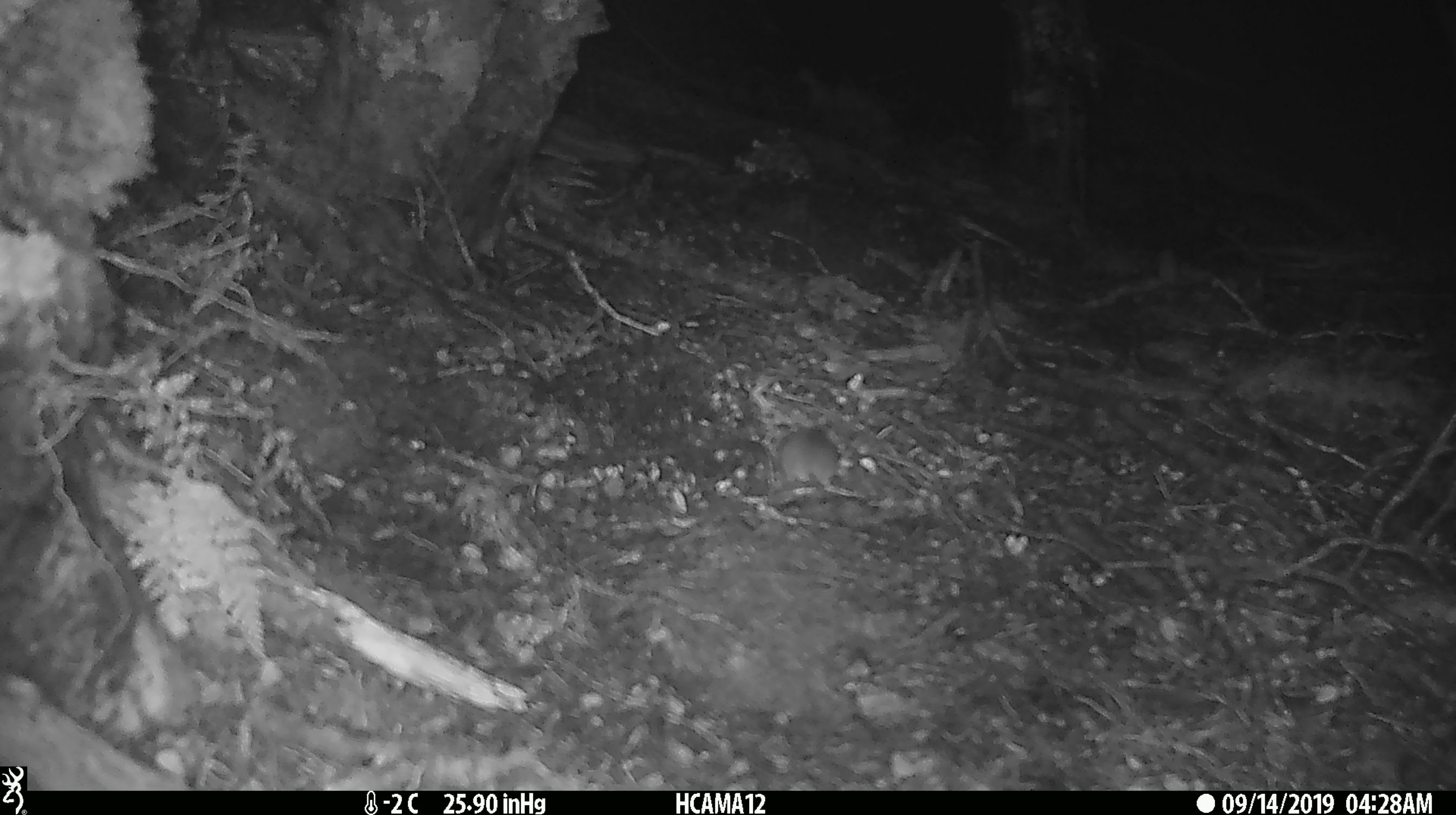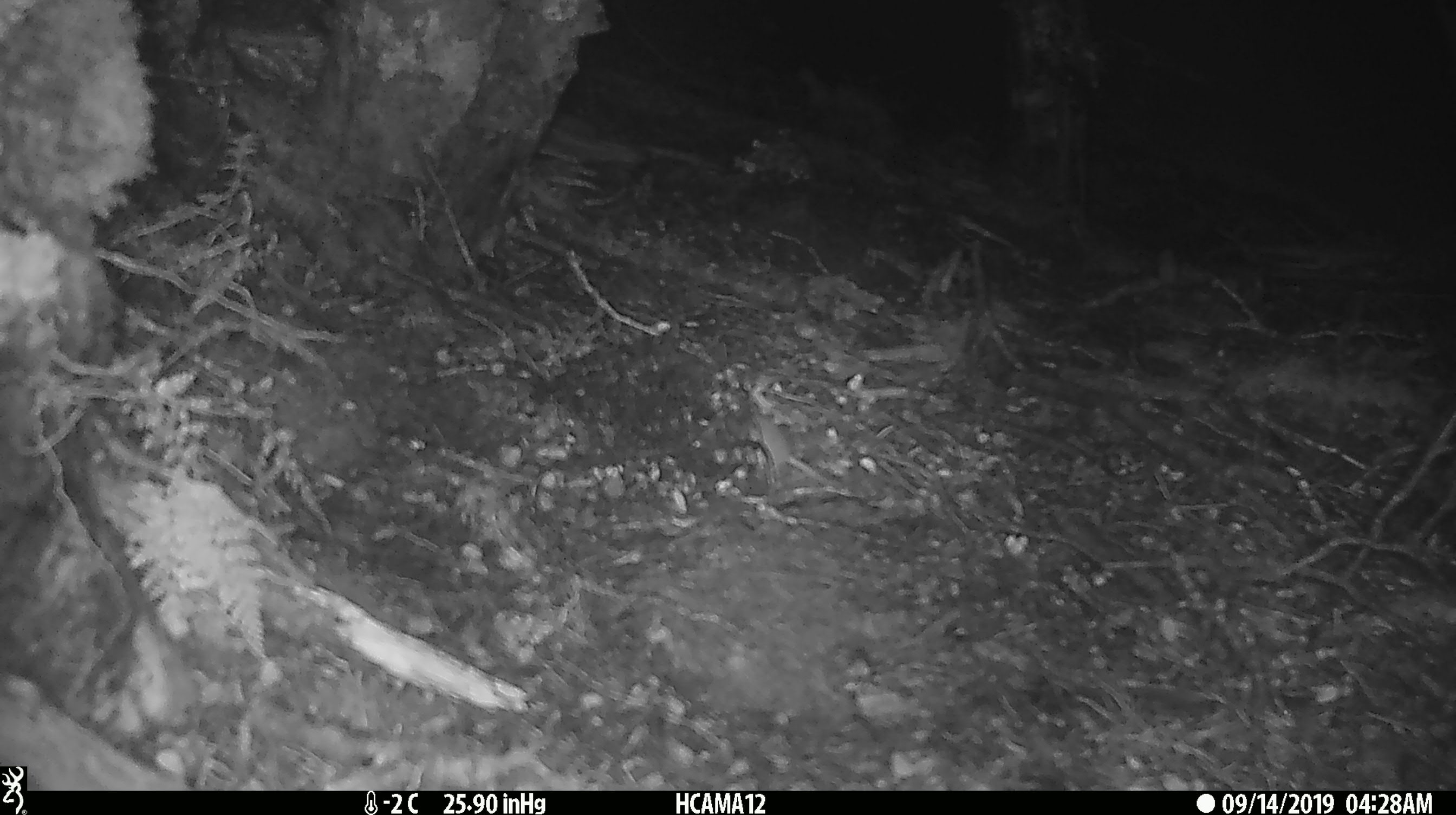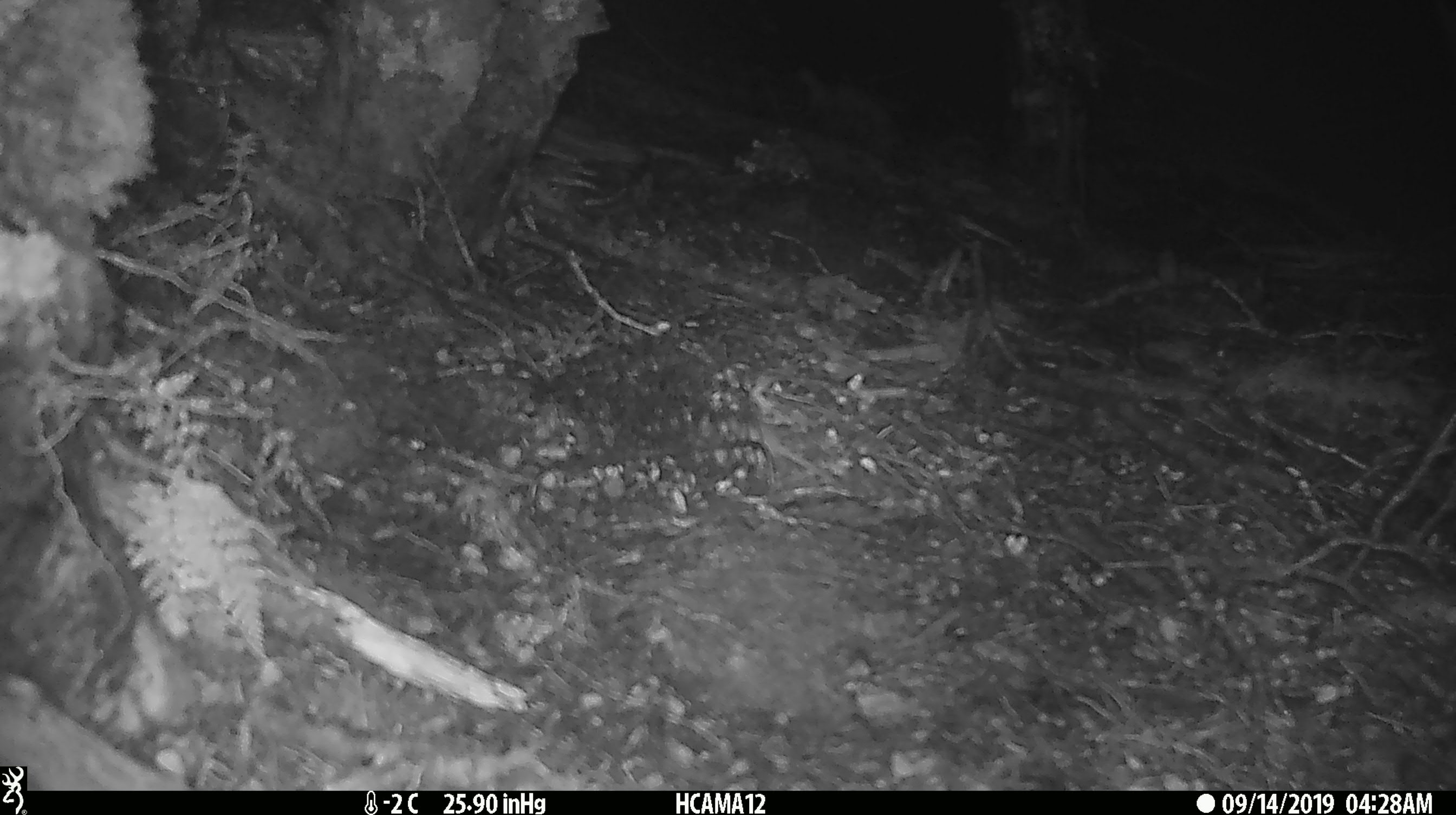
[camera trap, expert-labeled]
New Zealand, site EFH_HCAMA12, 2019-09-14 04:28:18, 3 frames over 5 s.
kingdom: Animalia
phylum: Chordata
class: Mammalia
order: Rodentia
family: Muridae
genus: Mus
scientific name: Mus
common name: mouse